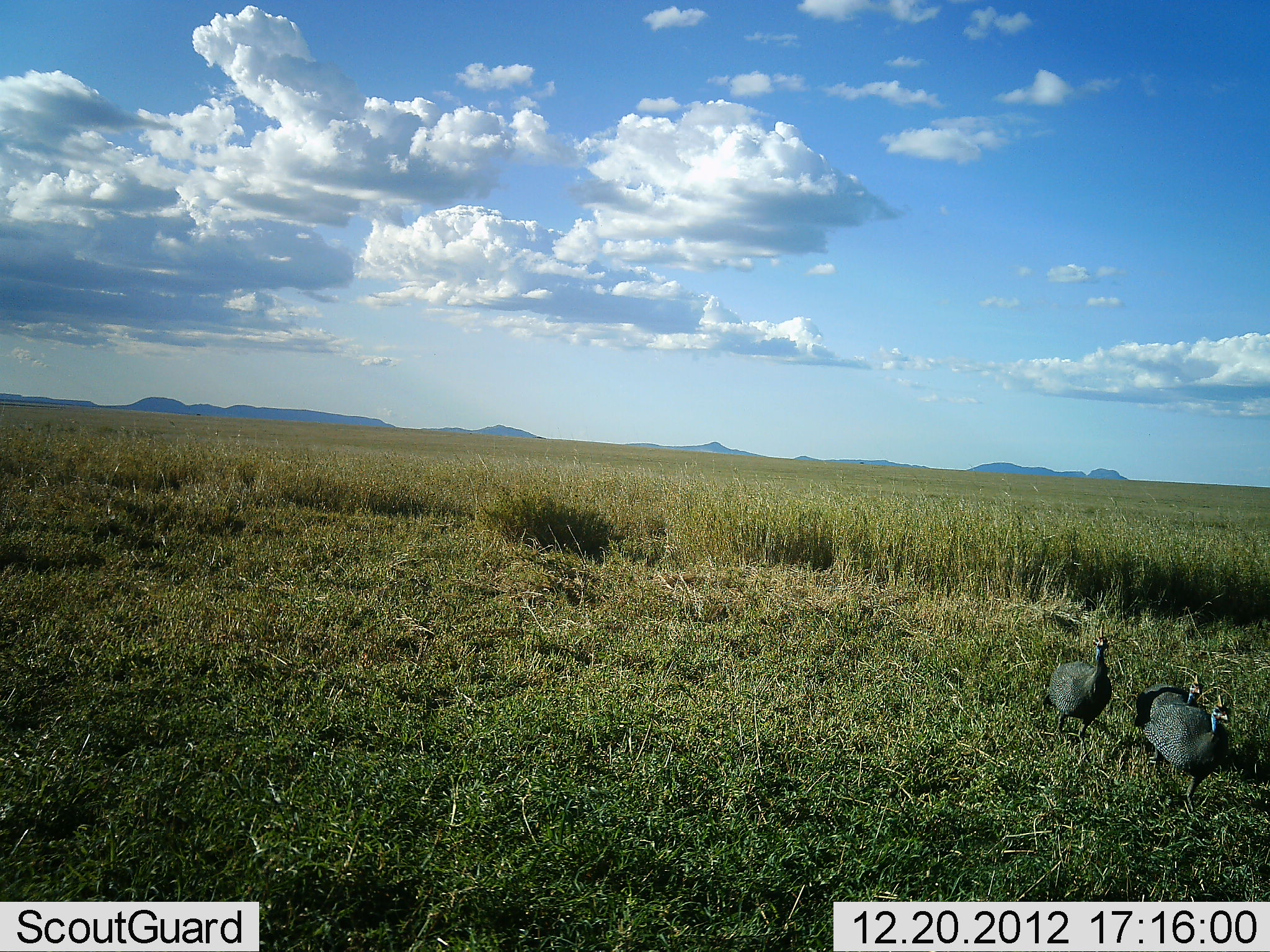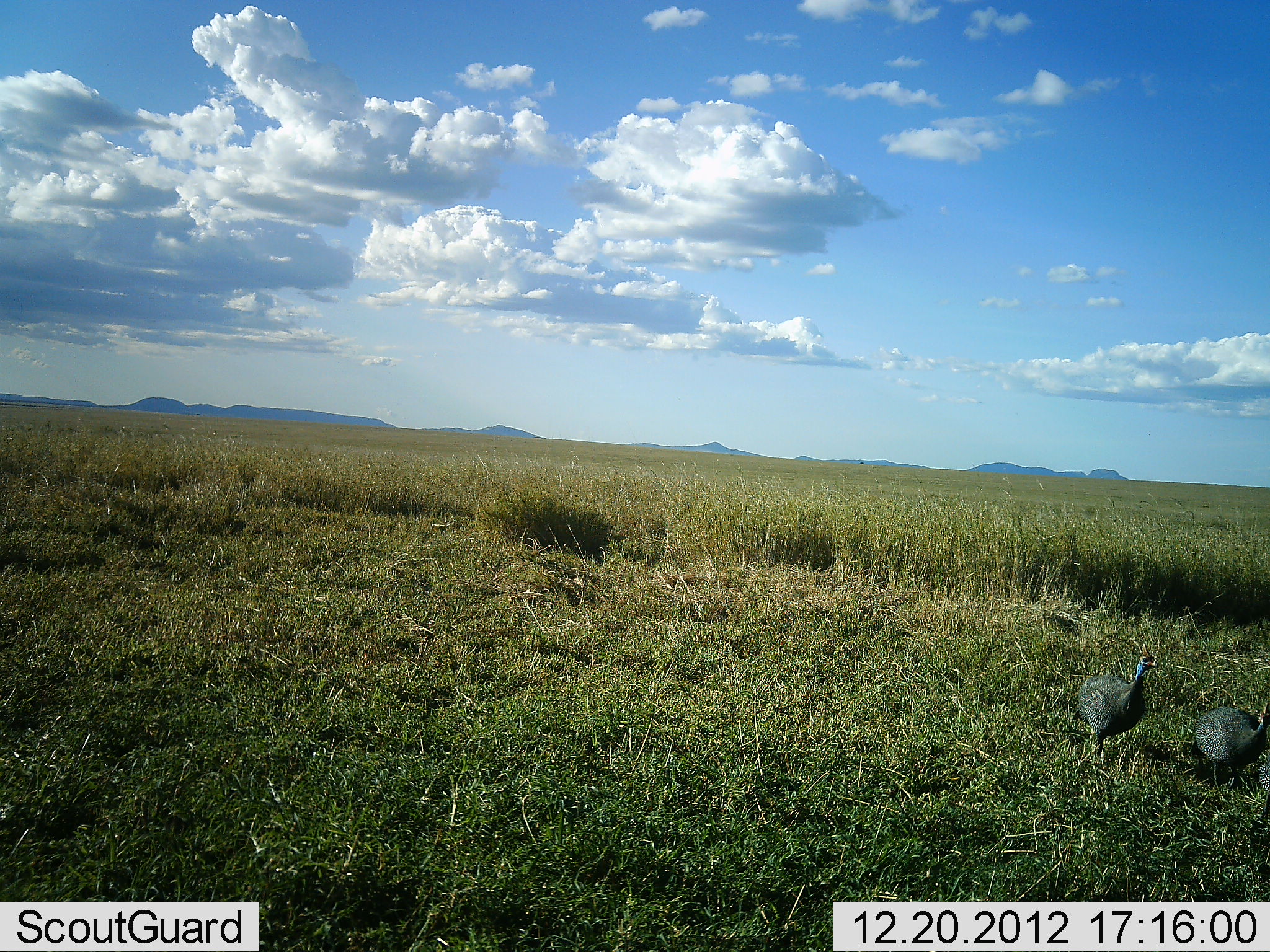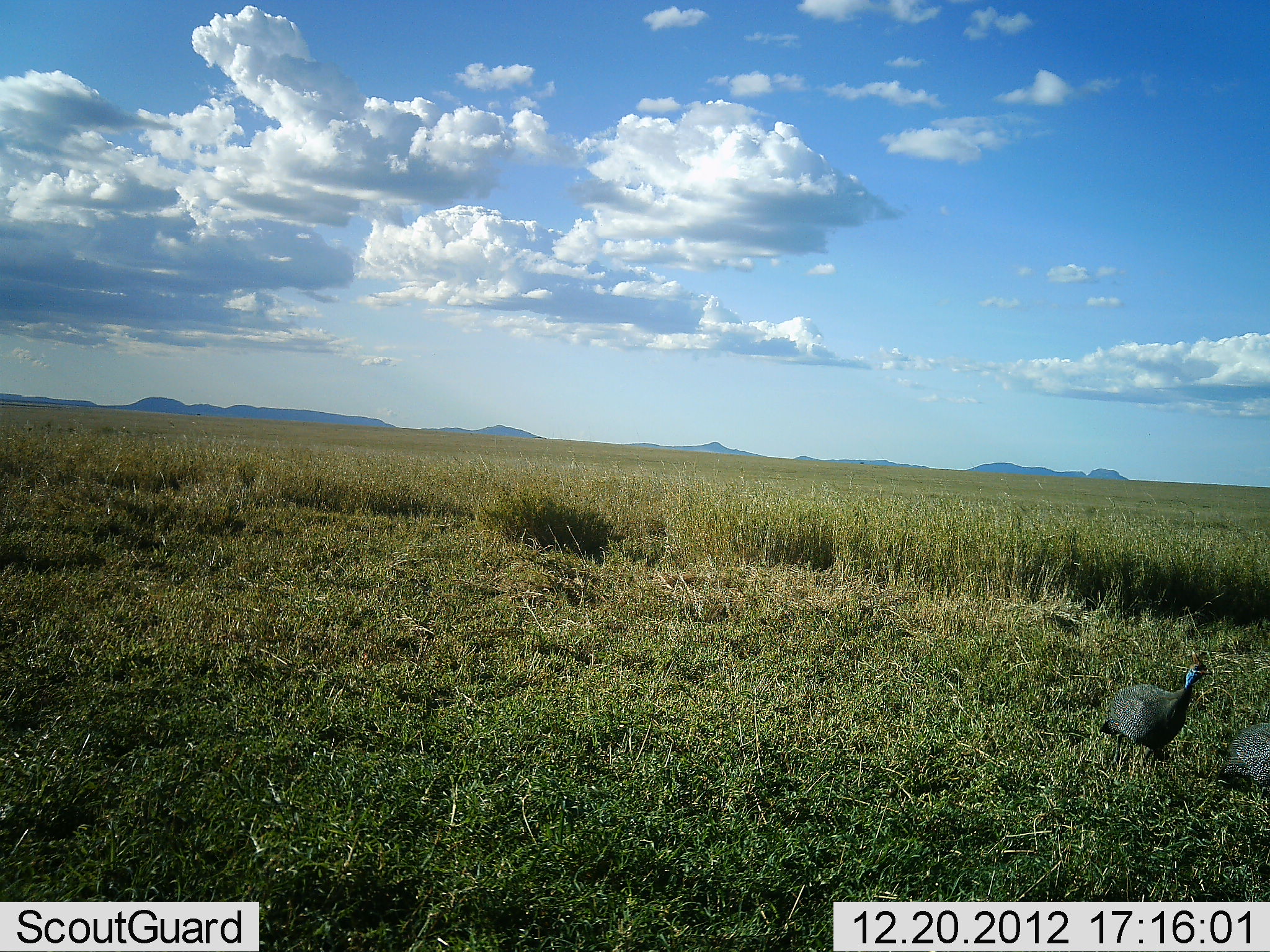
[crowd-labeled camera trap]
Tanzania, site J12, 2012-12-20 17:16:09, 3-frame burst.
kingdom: Animalia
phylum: Chordata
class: Aves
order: Galliformes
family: Numididae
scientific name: Numididae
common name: guinea fowl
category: guineafowl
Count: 3.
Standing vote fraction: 3%.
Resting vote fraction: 0%.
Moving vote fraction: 100%.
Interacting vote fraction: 0%.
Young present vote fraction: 0%.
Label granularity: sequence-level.